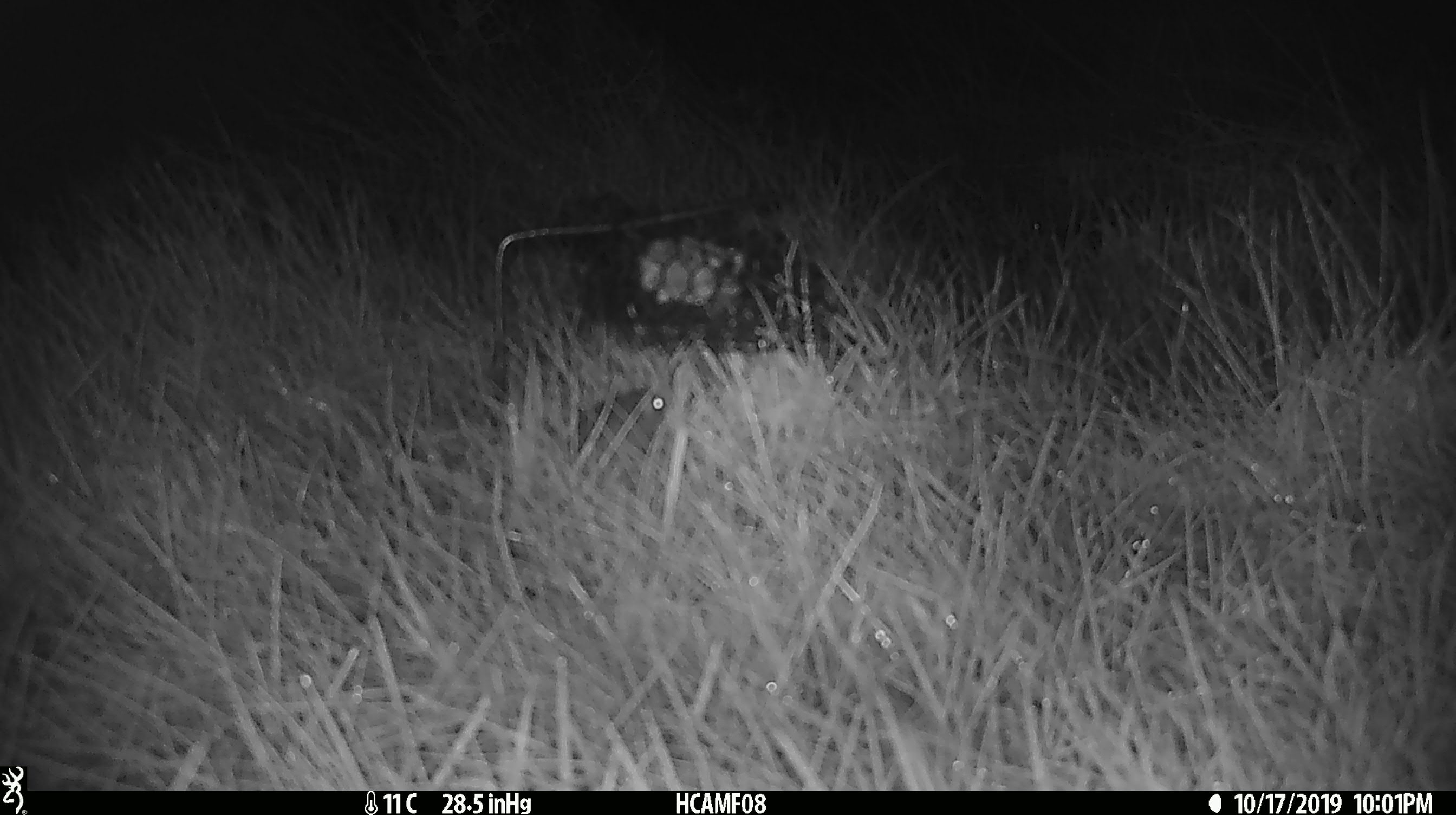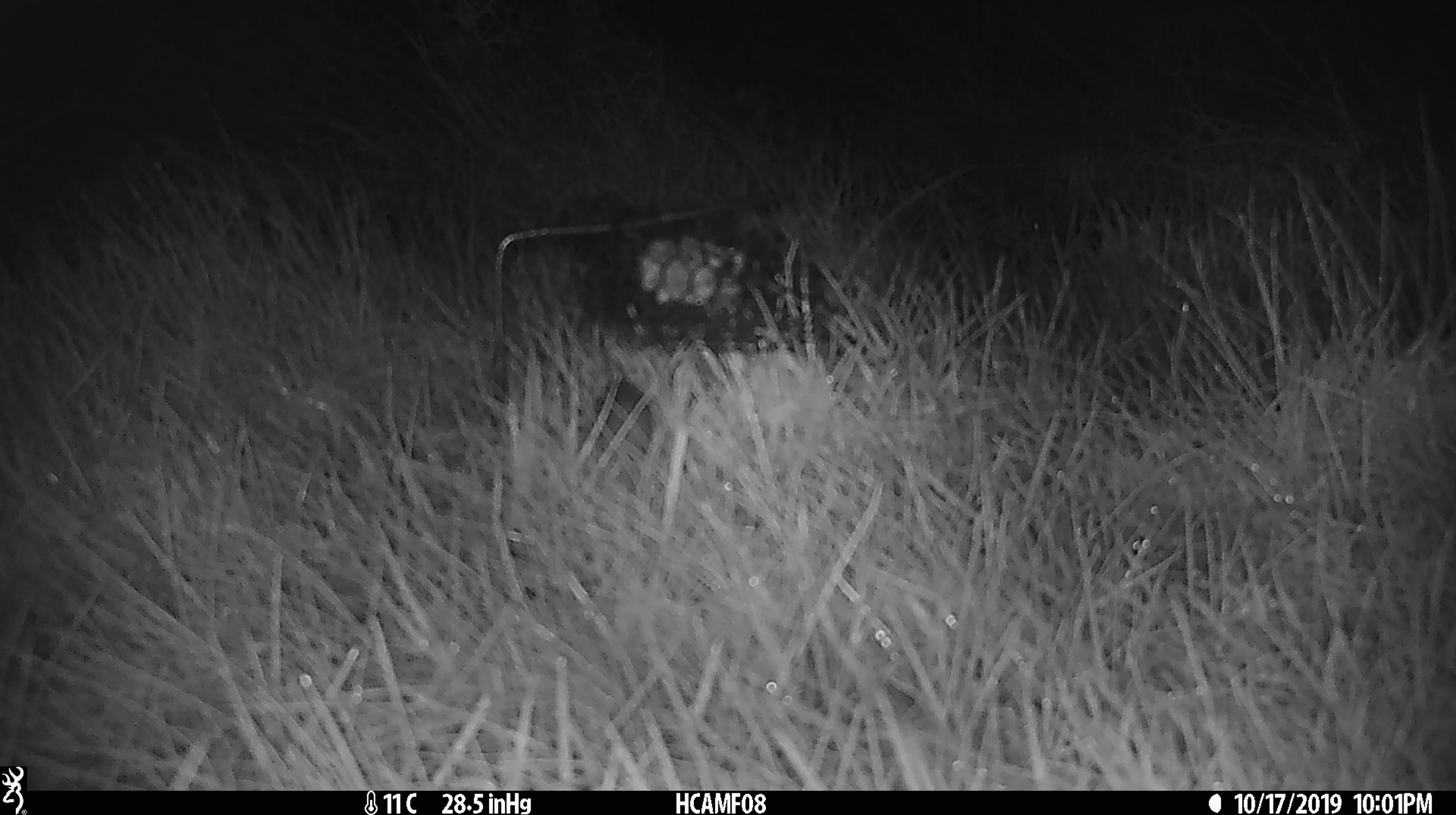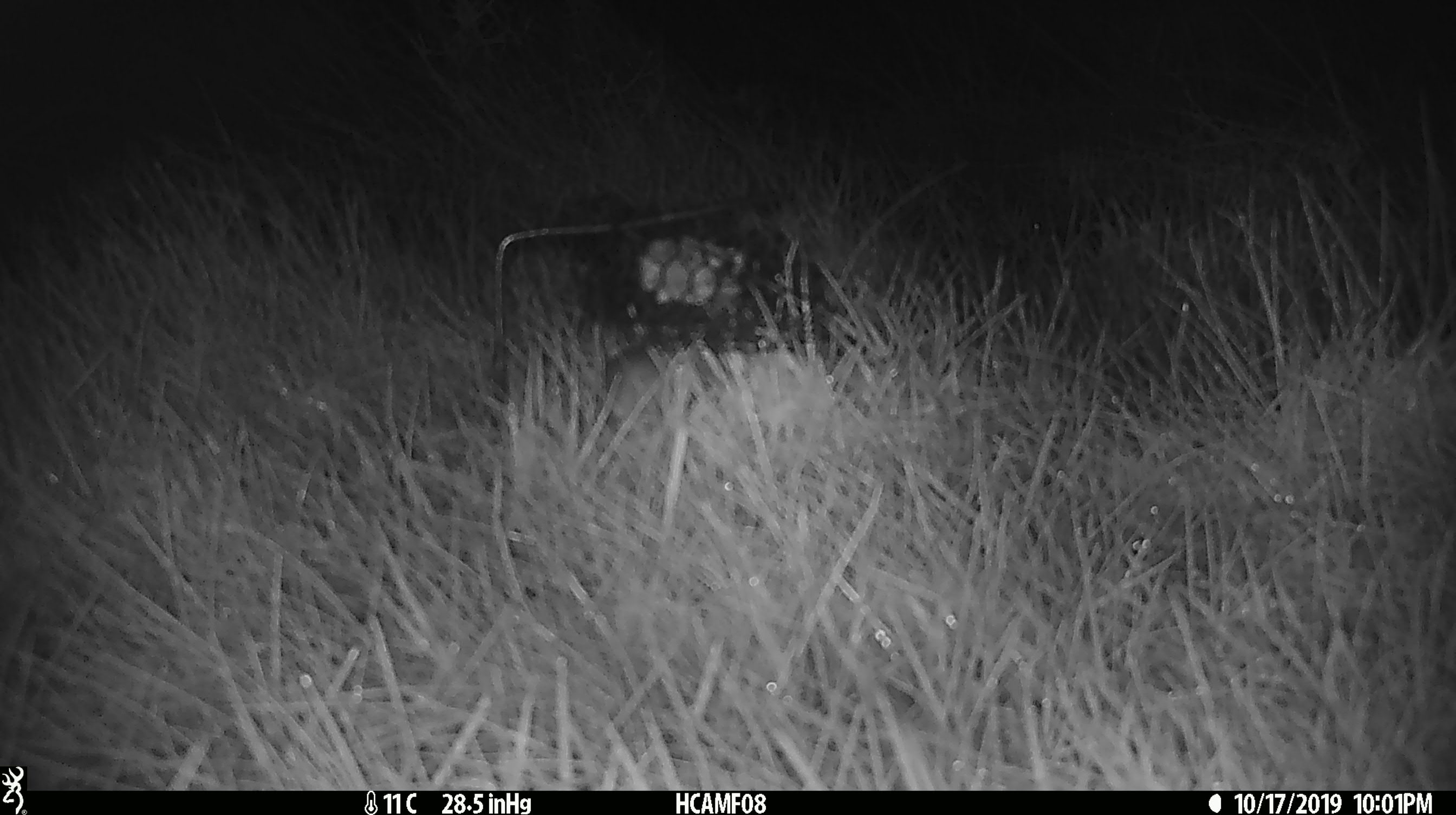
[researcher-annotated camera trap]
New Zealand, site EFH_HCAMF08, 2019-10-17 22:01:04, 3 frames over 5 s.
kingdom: Animalia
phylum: Chordata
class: Mammalia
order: Rodentia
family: Muridae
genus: Mus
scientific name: Mus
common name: mouse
Mouse (Mus).